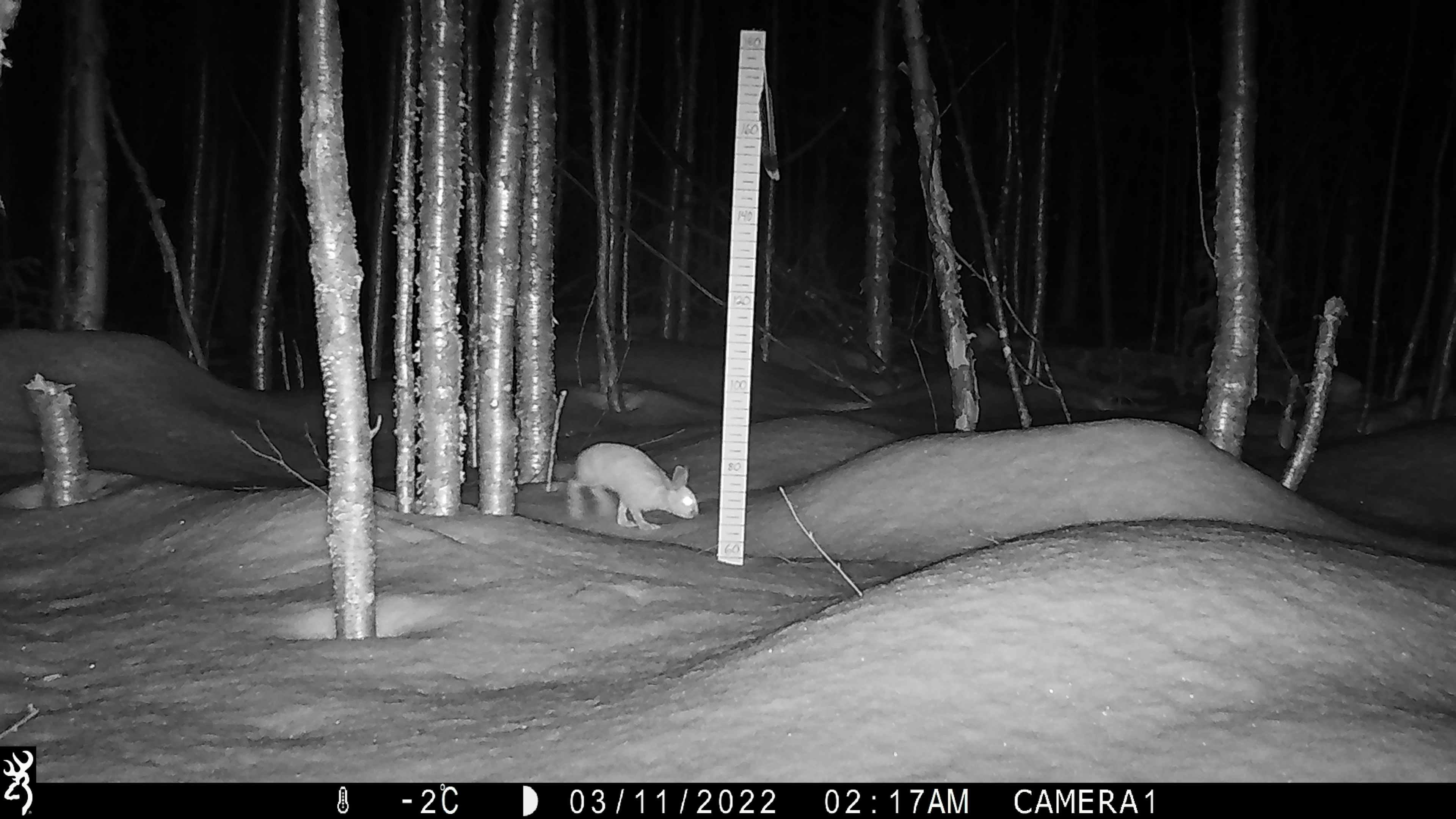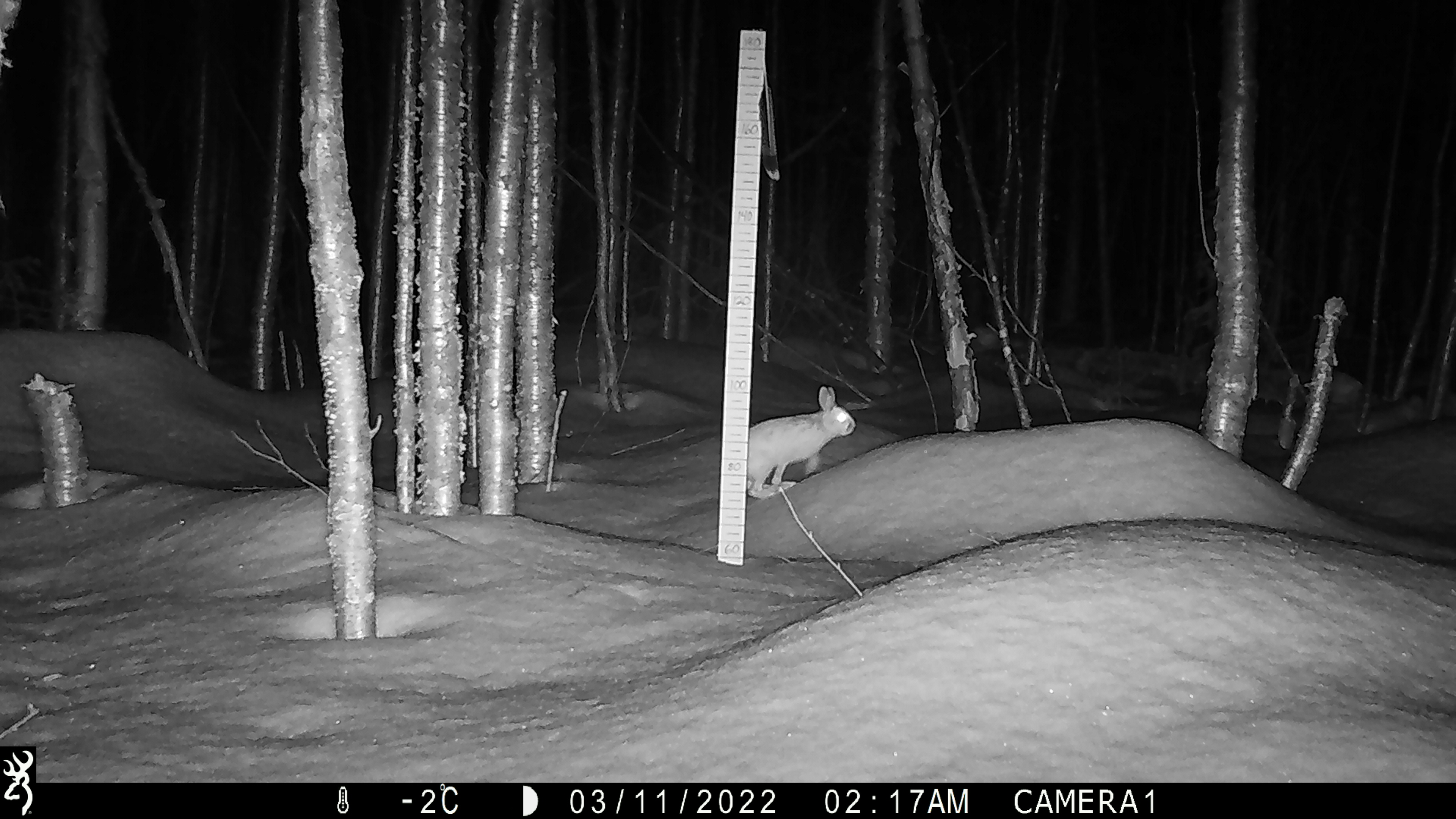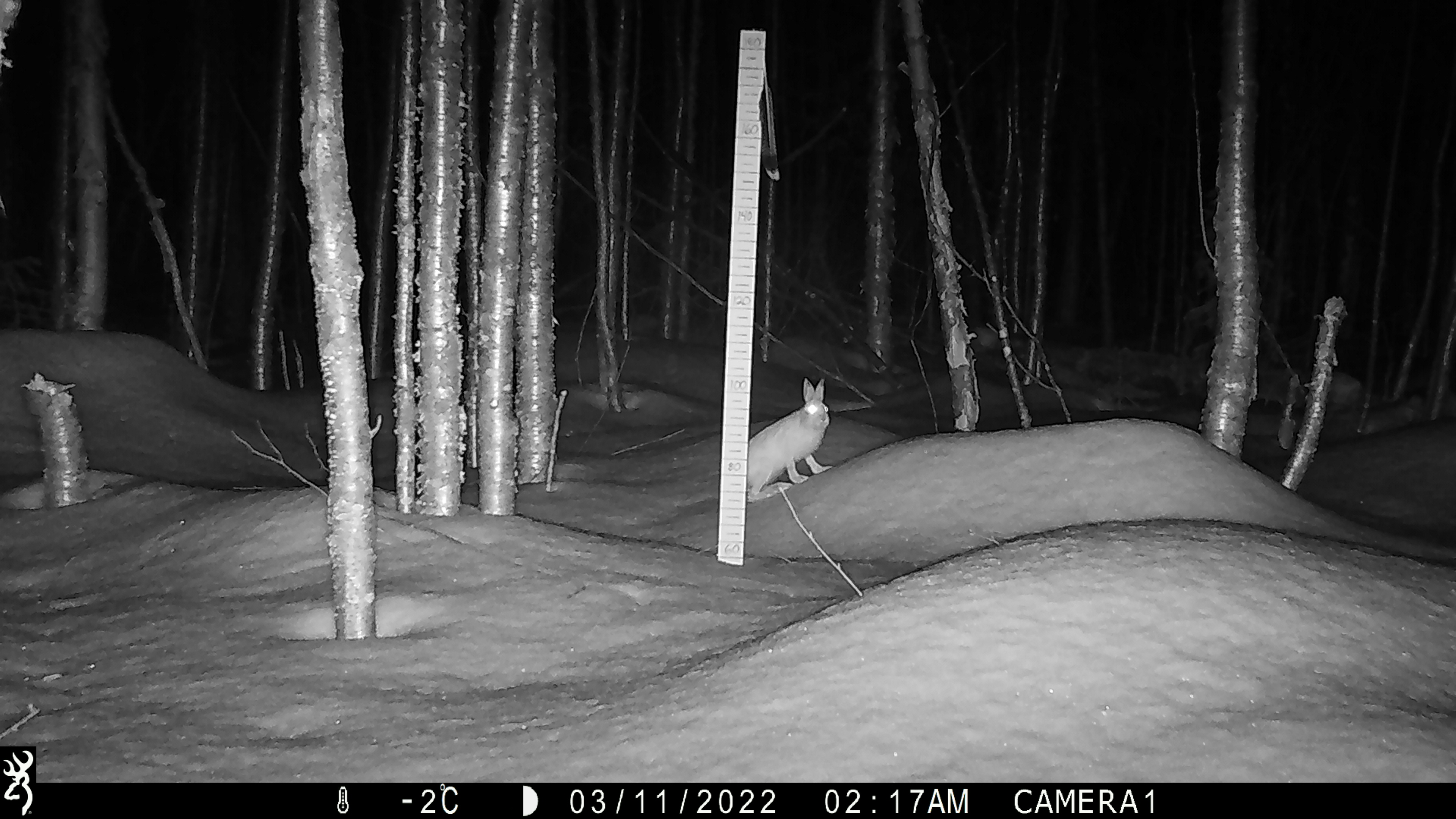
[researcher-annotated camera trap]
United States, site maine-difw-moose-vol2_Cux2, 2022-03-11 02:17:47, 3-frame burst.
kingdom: Animalia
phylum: Chordata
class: Mammalia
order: Lagomorpha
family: Leporidae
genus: Lepus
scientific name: Lepus americanus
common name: snowshoe hare